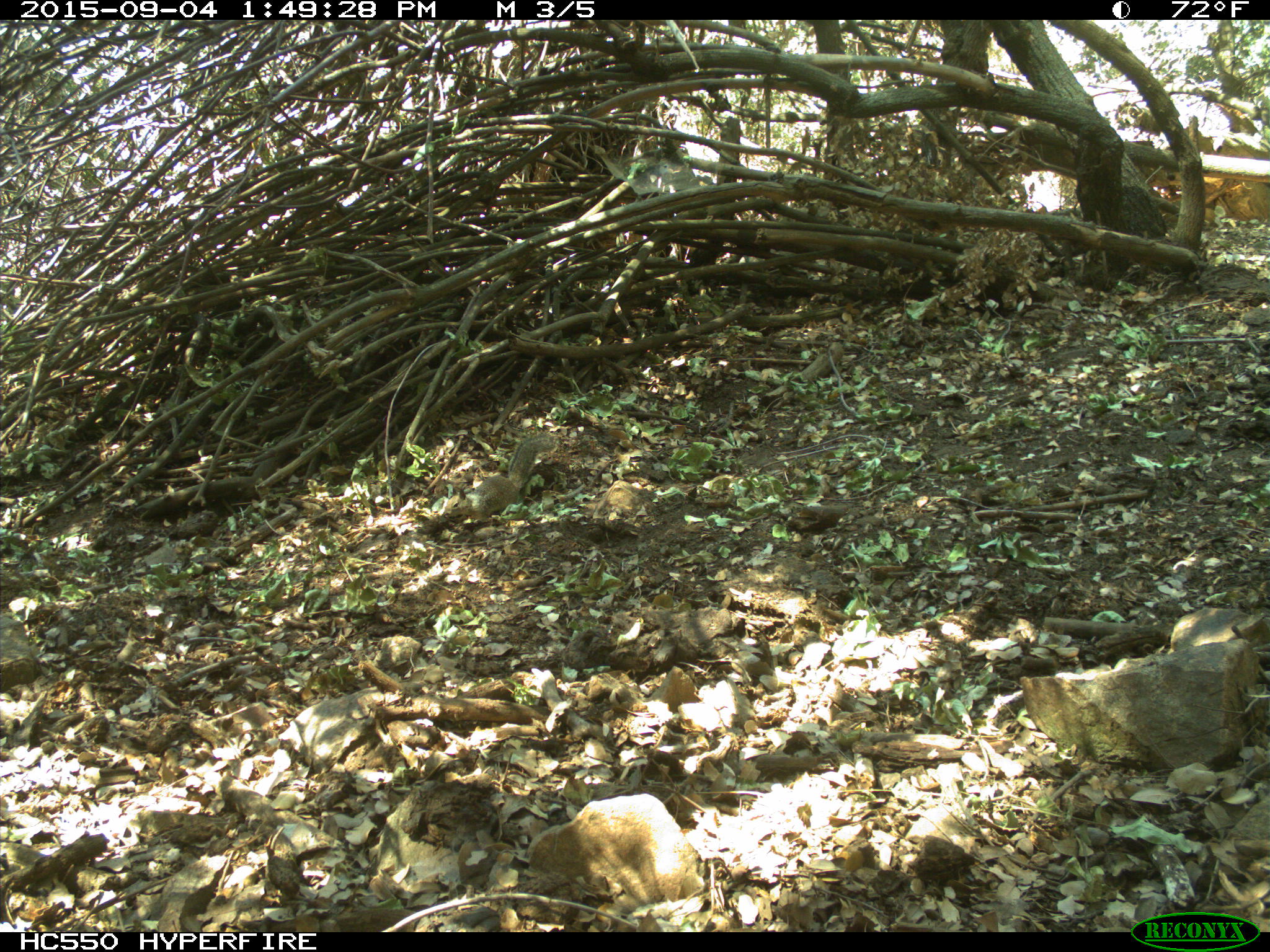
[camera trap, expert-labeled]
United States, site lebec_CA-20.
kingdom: Animalia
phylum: Chordata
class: Mammalia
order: Rodentia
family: Sciuridae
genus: Otospermophilus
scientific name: Otospermophilus beecheyi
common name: california ground squirrel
Otospermophilus beecheyi (california ground squirrel).